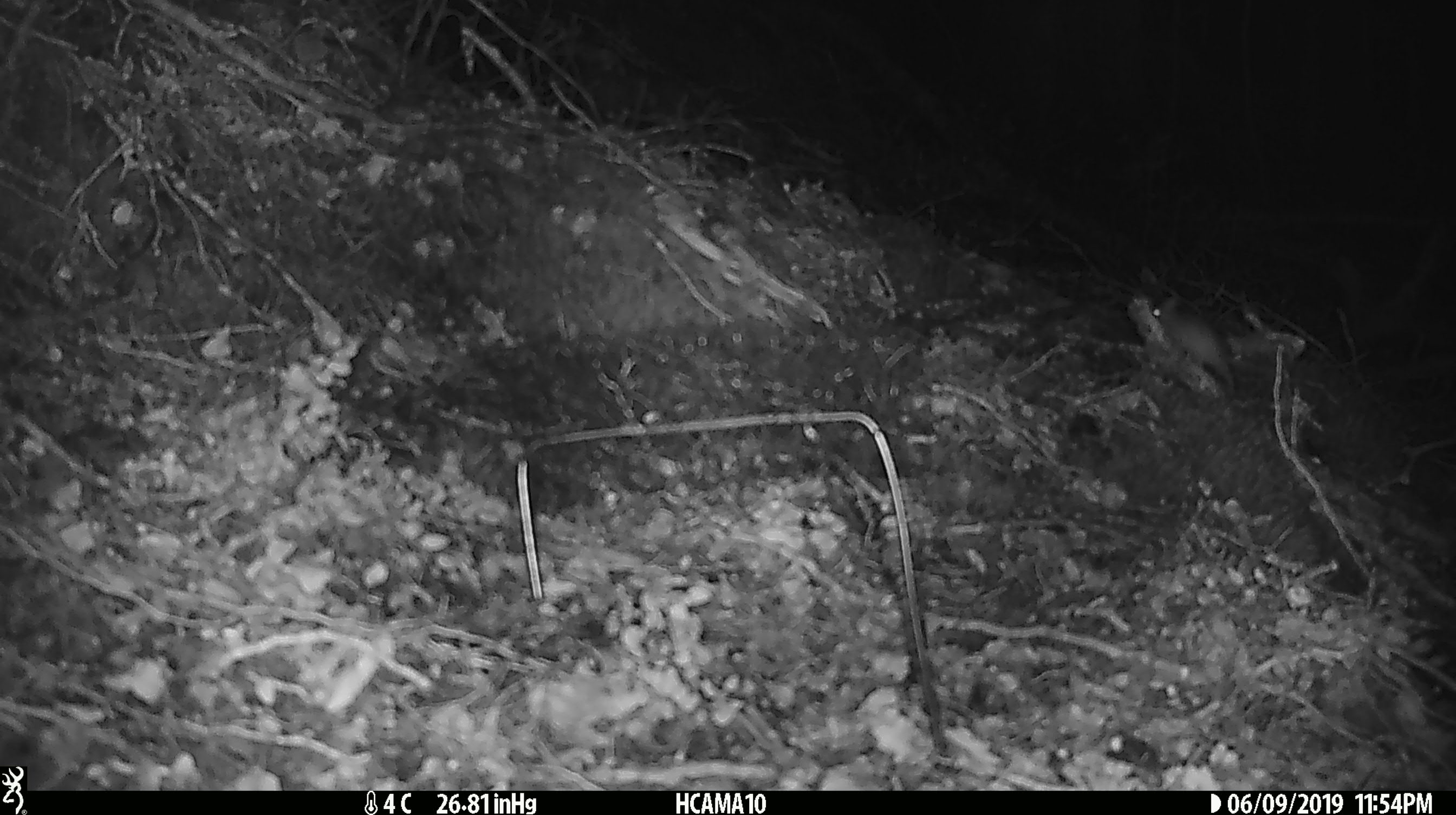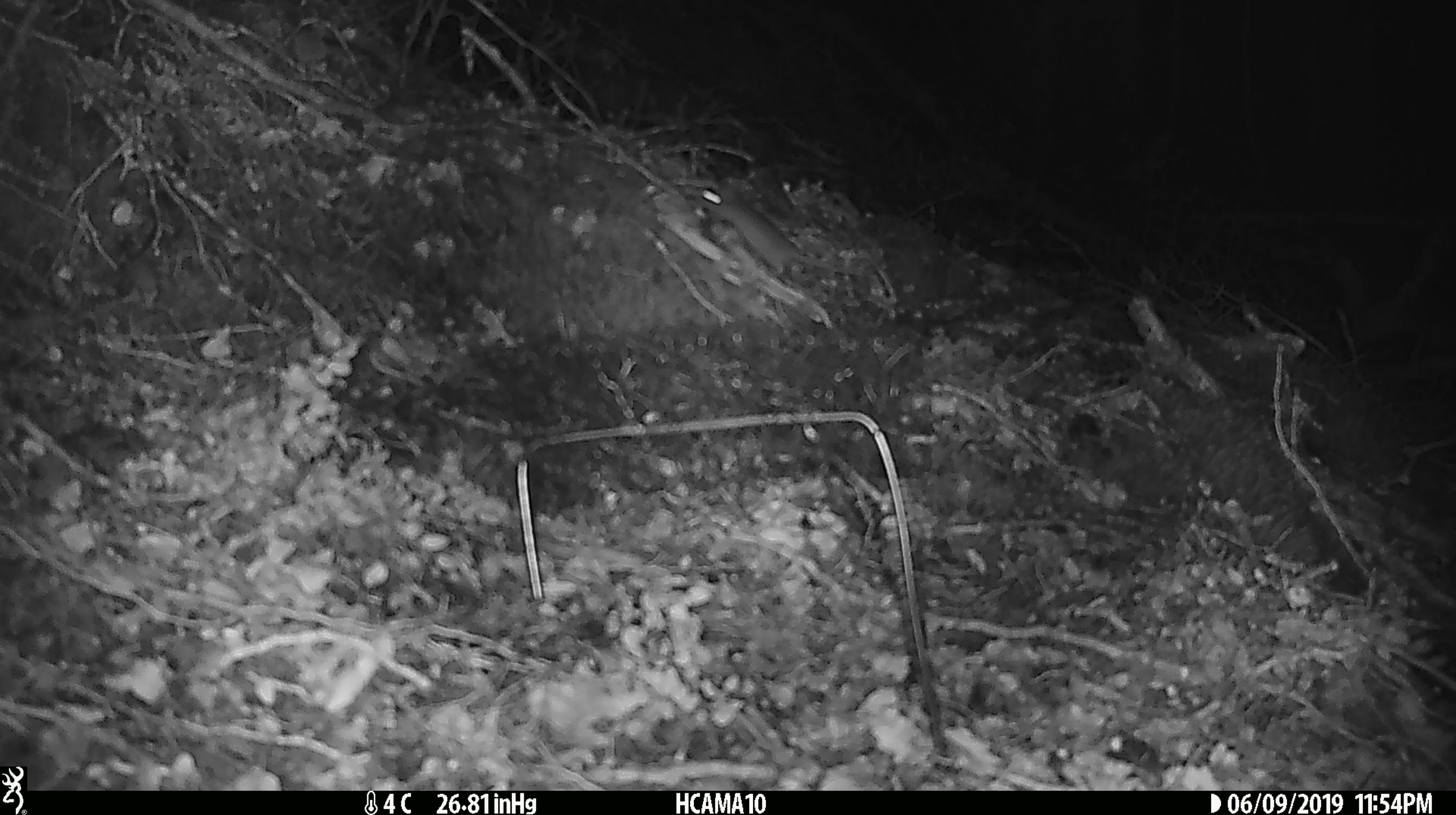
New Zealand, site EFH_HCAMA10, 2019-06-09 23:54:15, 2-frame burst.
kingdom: Animalia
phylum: Chordata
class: Mammalia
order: Rodentia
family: Muridae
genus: Rattus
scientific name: Rattus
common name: rat